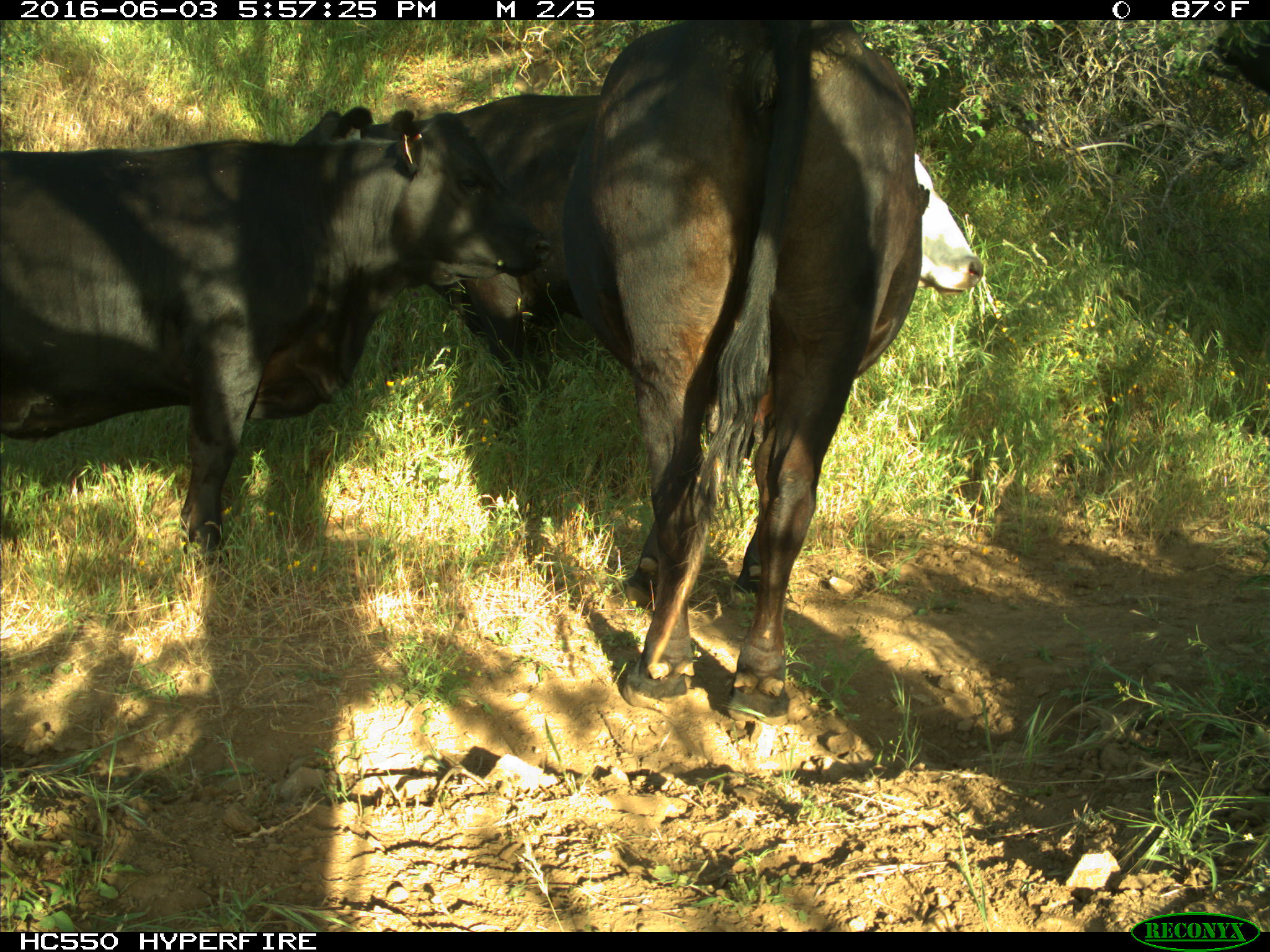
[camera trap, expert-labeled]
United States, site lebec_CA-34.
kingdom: Animalia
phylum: Chordata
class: Mammalia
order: Artiodactyla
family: Bovidae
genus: Bos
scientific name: Bos taurus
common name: domestic cow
Bos taurus (domestic cow).